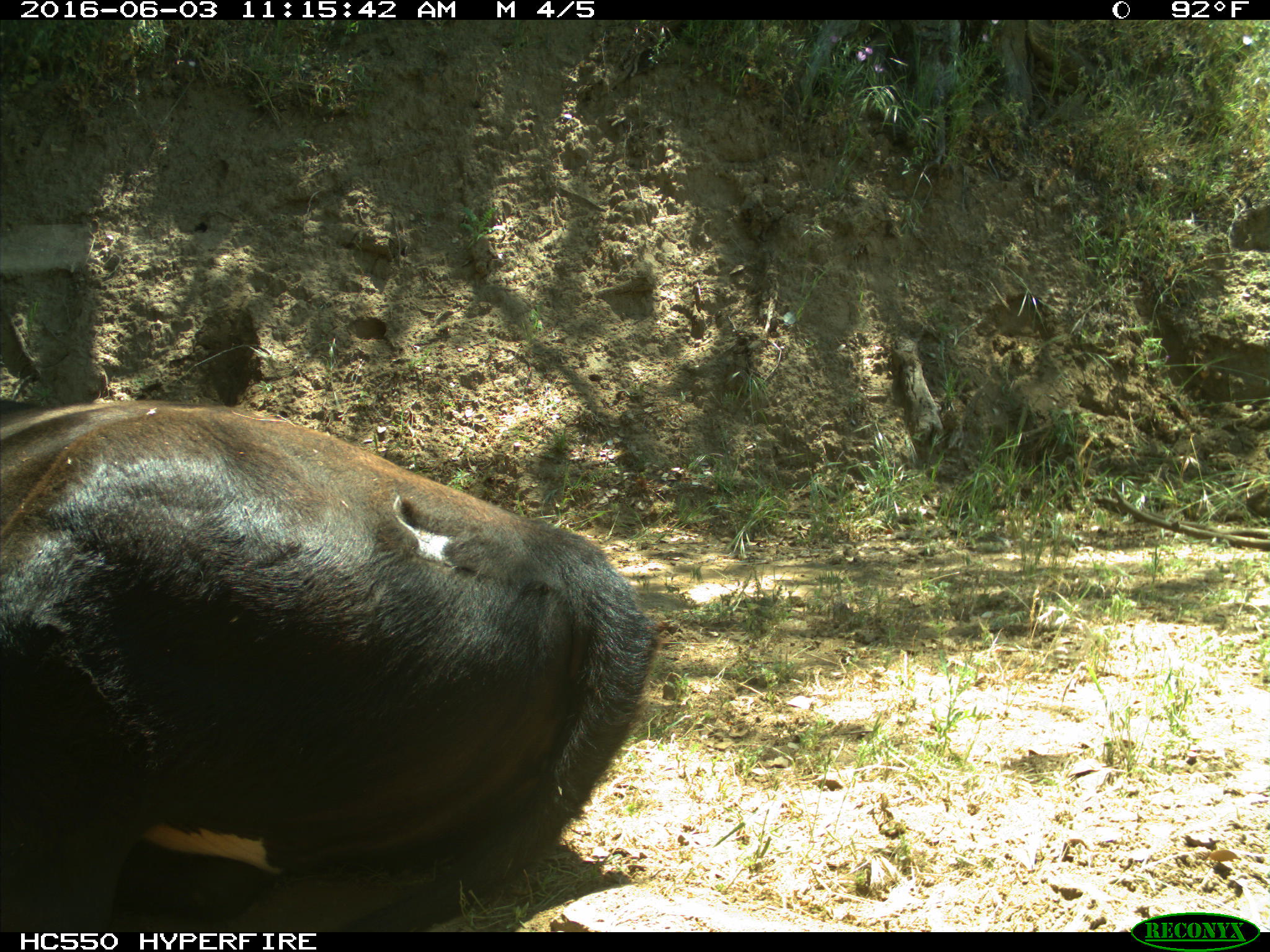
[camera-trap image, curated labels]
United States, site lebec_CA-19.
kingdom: Animalia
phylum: Chordata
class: Mammalia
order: Artiodactyla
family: Bovidae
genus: Bos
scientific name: Bos taurus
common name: domestic cow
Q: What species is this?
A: Bos taurus (domestic cow).